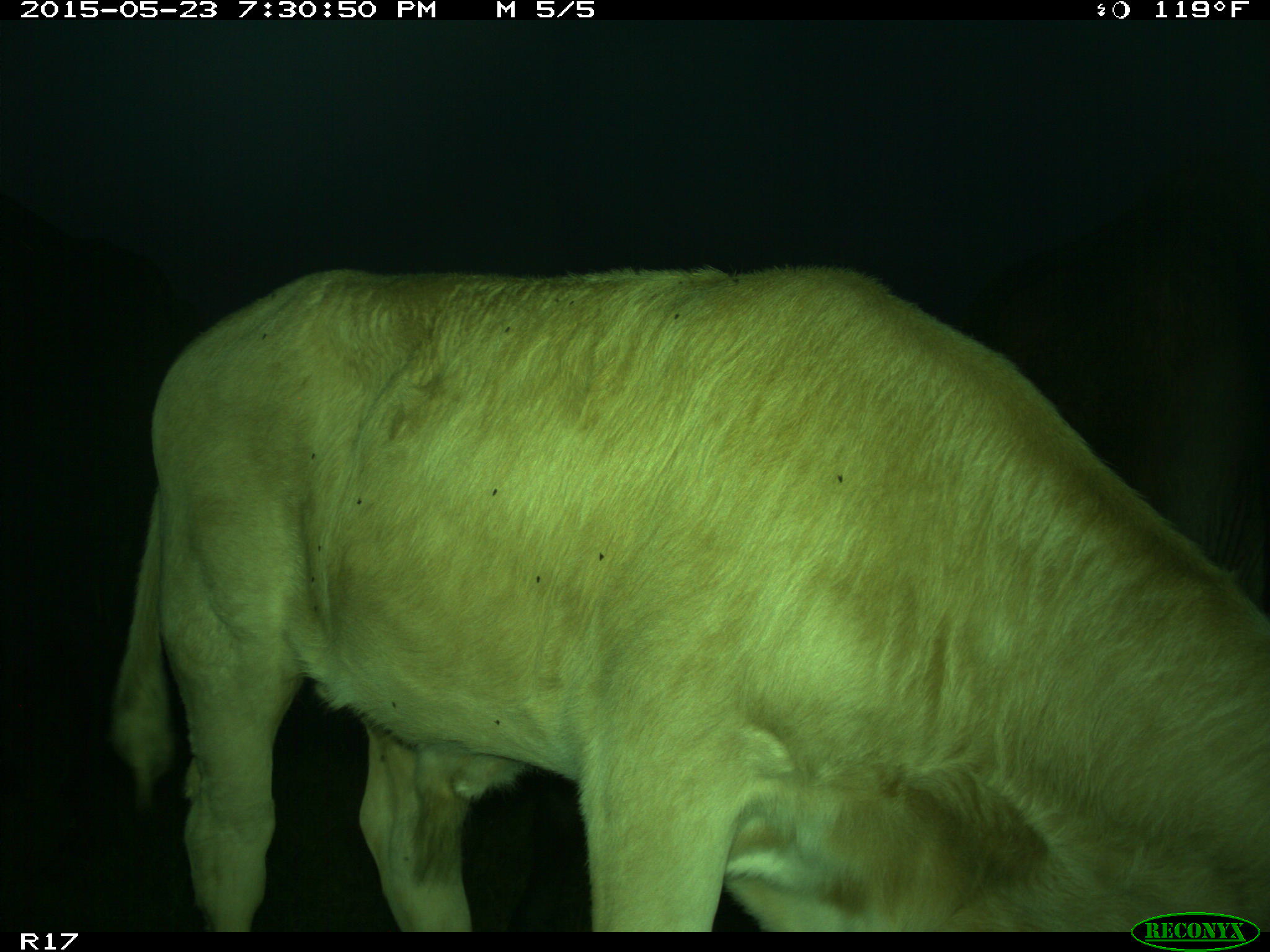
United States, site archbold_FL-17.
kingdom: Animalia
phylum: Chordata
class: Mammalia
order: Artiodactyla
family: Bovidae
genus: Bos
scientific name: Bos taurus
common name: domestic cow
Bos taurus (domestic cow).